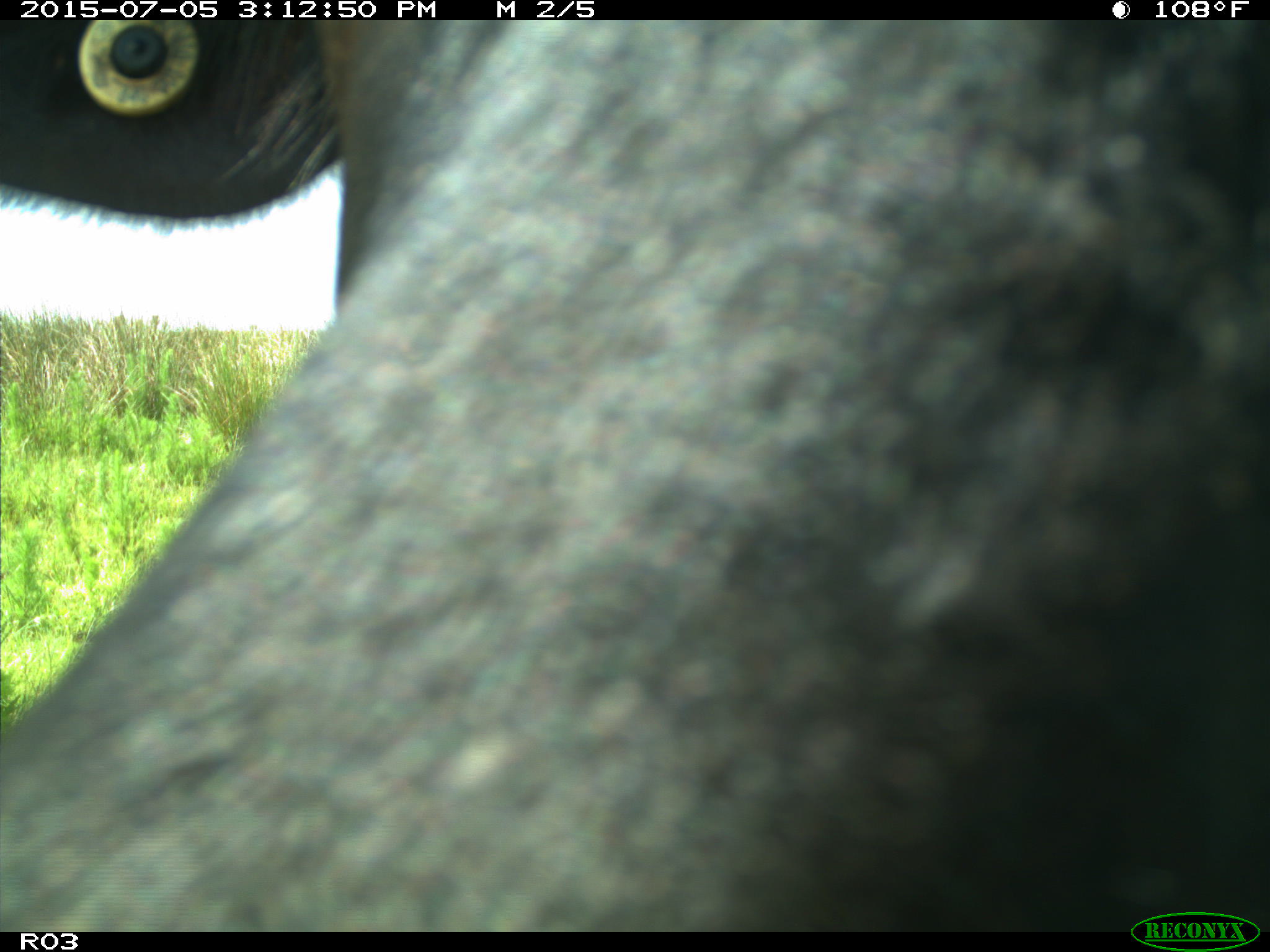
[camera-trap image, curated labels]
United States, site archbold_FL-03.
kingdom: Animalia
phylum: Chordata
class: Mammalia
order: Artiodactyla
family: Bovidae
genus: Bos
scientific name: Bos taurus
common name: domestic cow